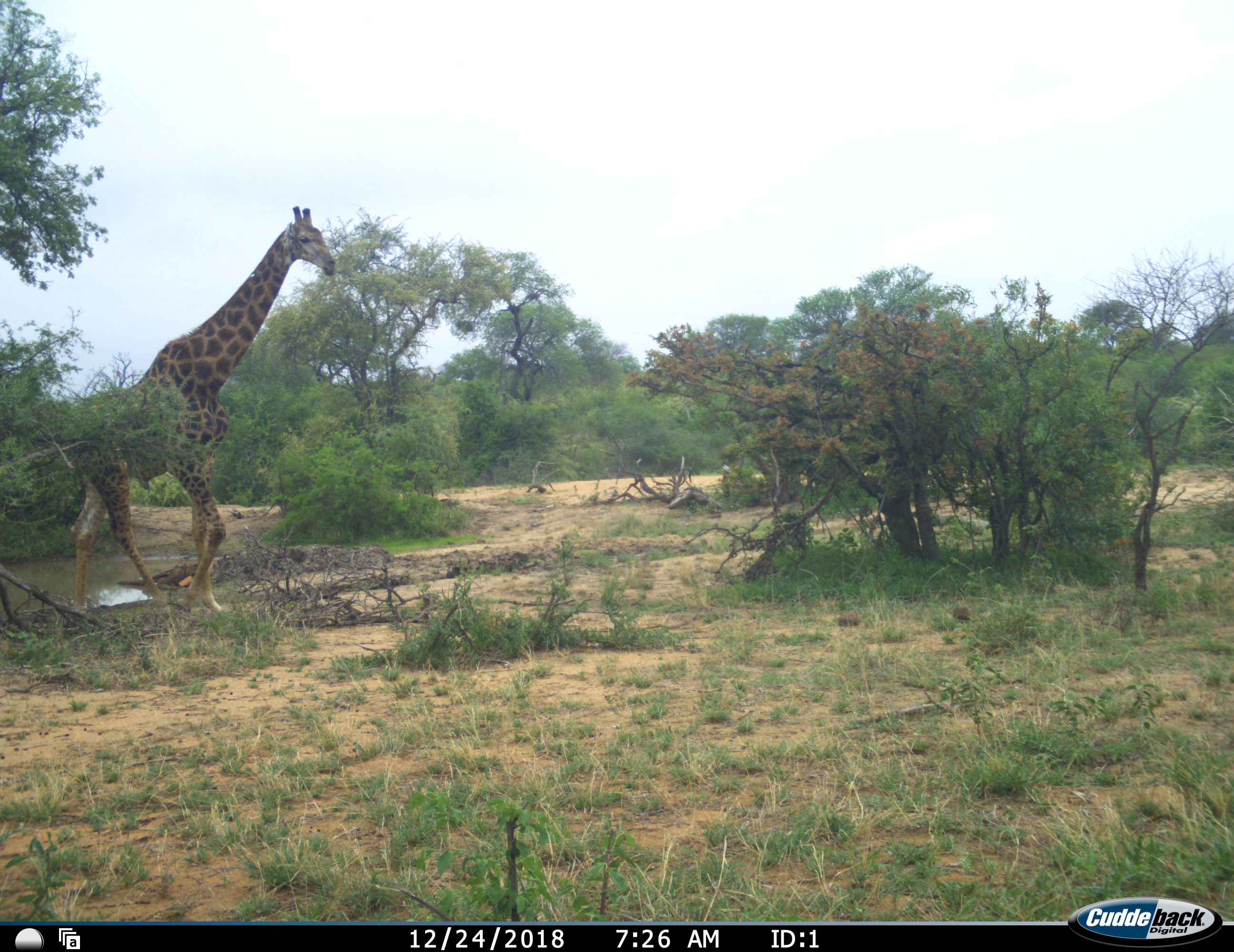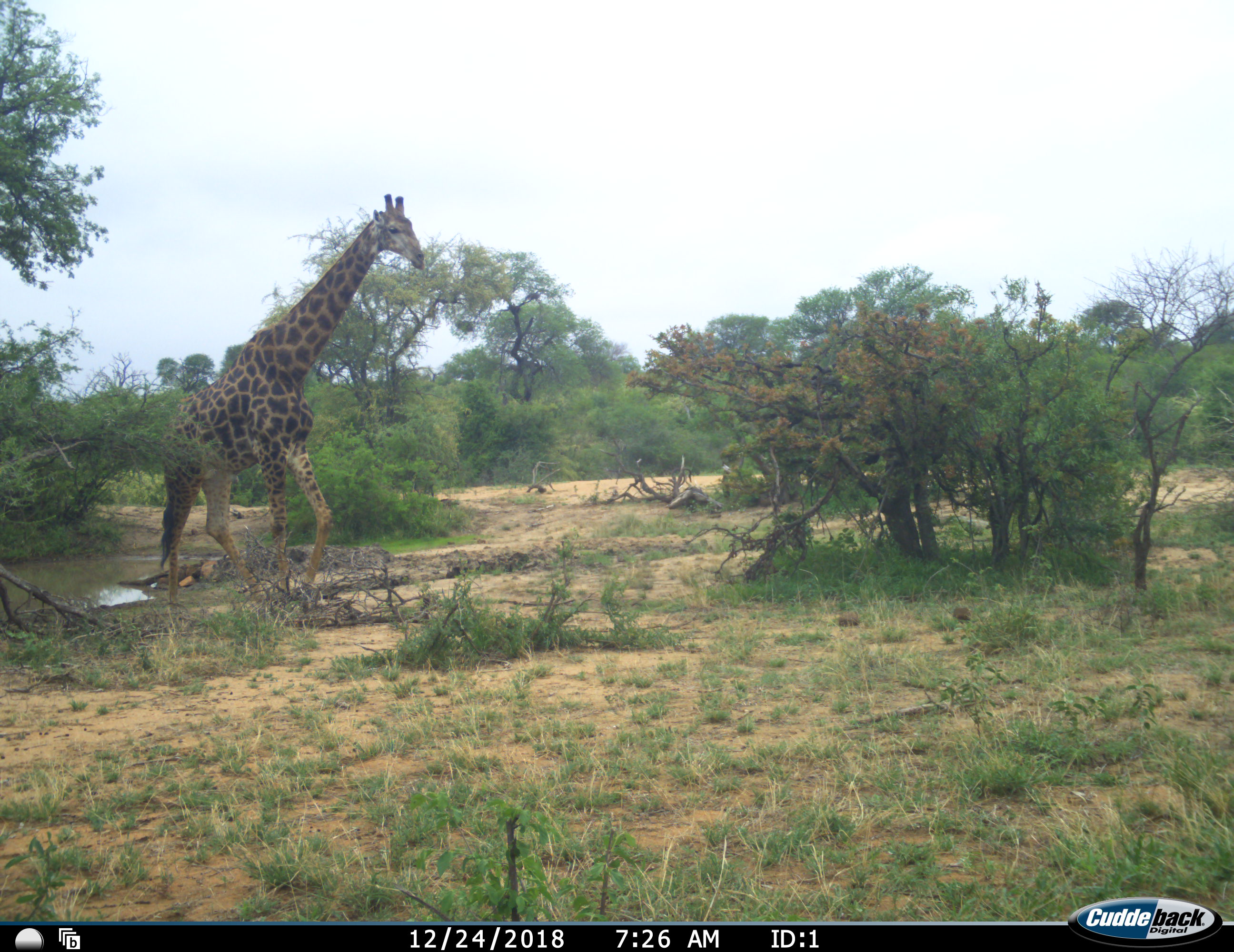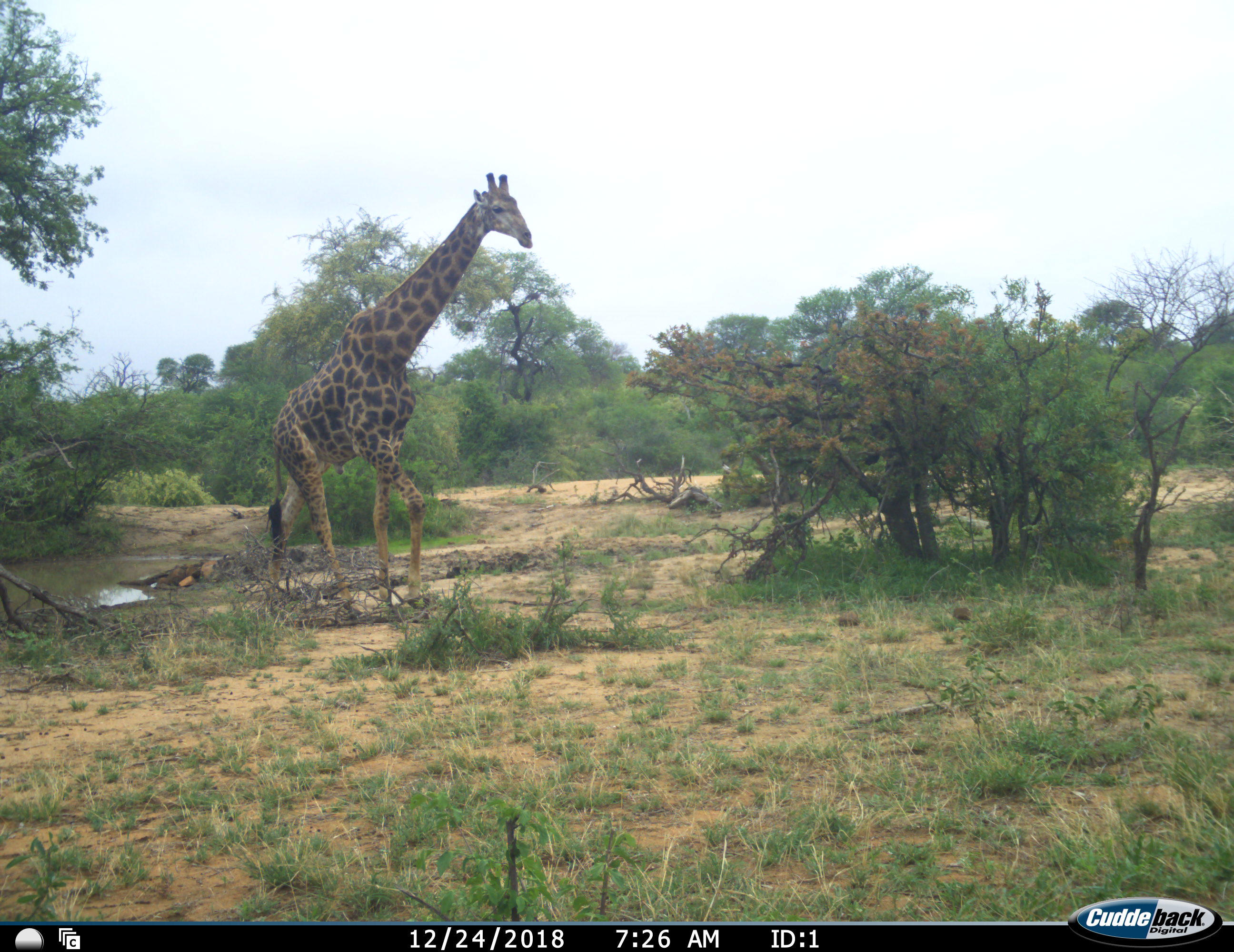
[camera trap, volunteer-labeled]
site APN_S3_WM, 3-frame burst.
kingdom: Animalia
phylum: Chordata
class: Mammalia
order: Artiodactyla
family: Giraffidae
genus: Giraffa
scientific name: Giraffa camelopardalis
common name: giraffe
Giraffe (Giraffa camelopardalis), count 1. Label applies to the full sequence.